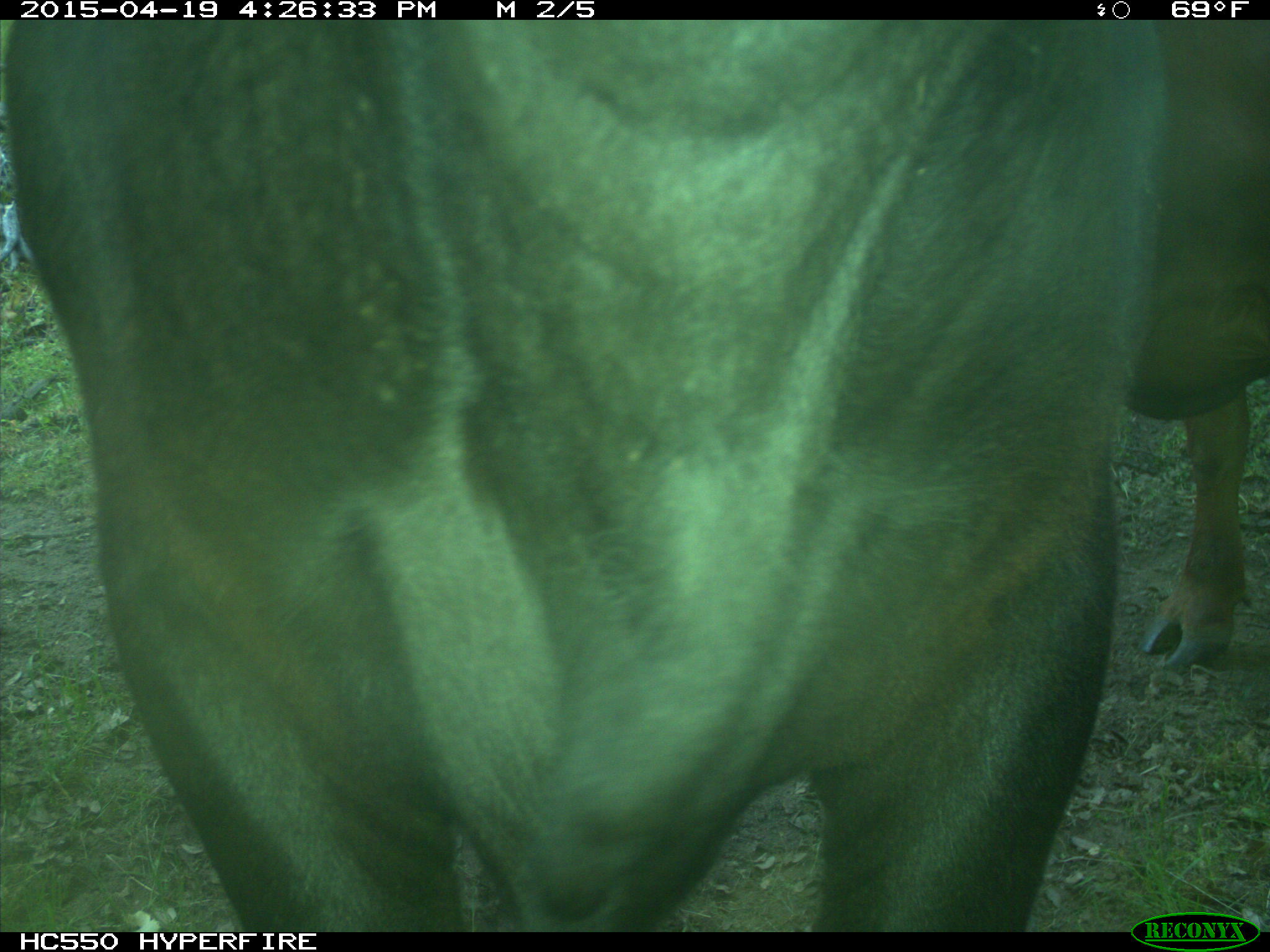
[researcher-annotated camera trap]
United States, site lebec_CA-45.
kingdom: Animalia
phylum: Chordata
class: Mammalia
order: Artiodactyla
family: Bovidae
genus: Bos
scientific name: Bos taurus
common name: domestic cow